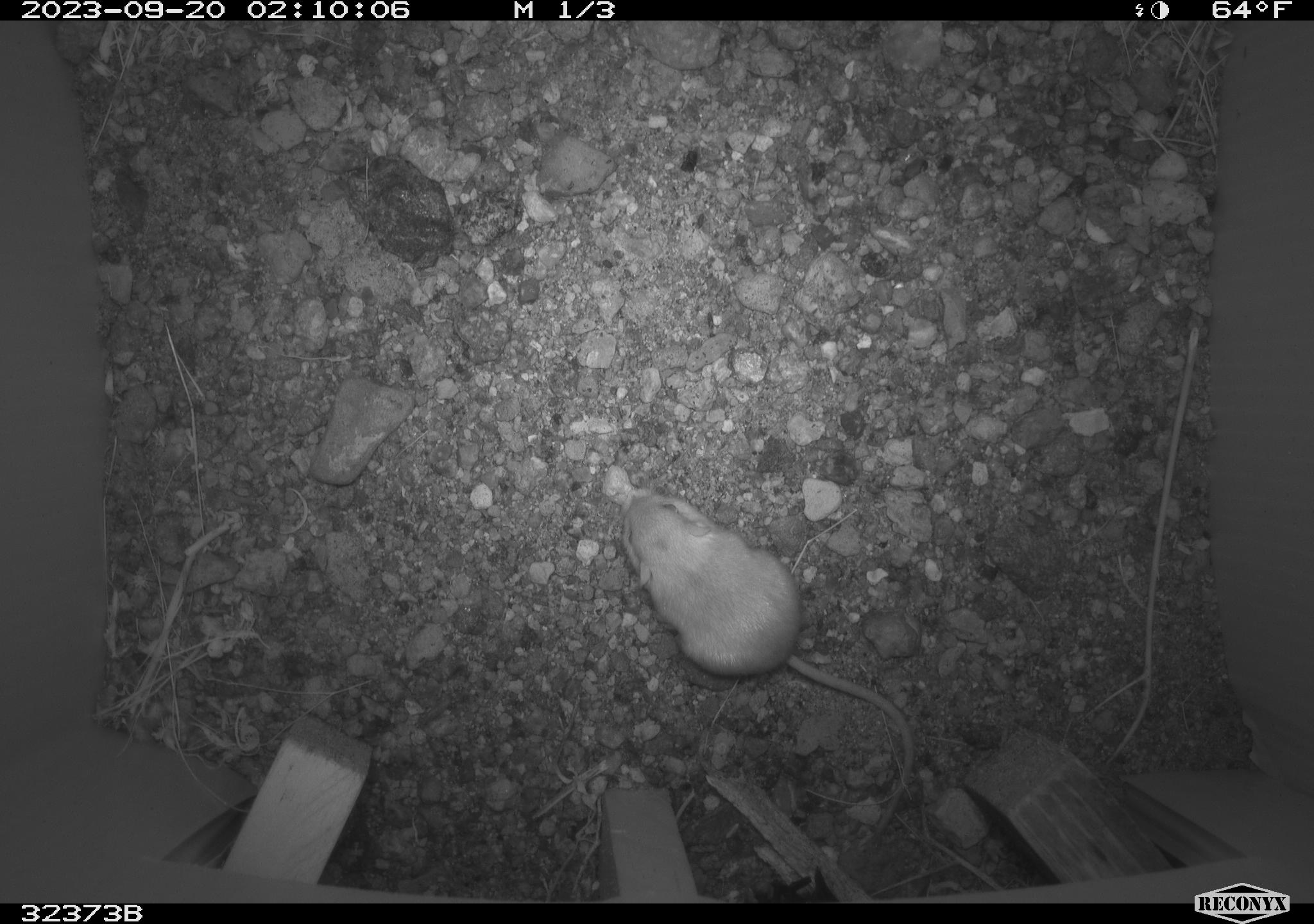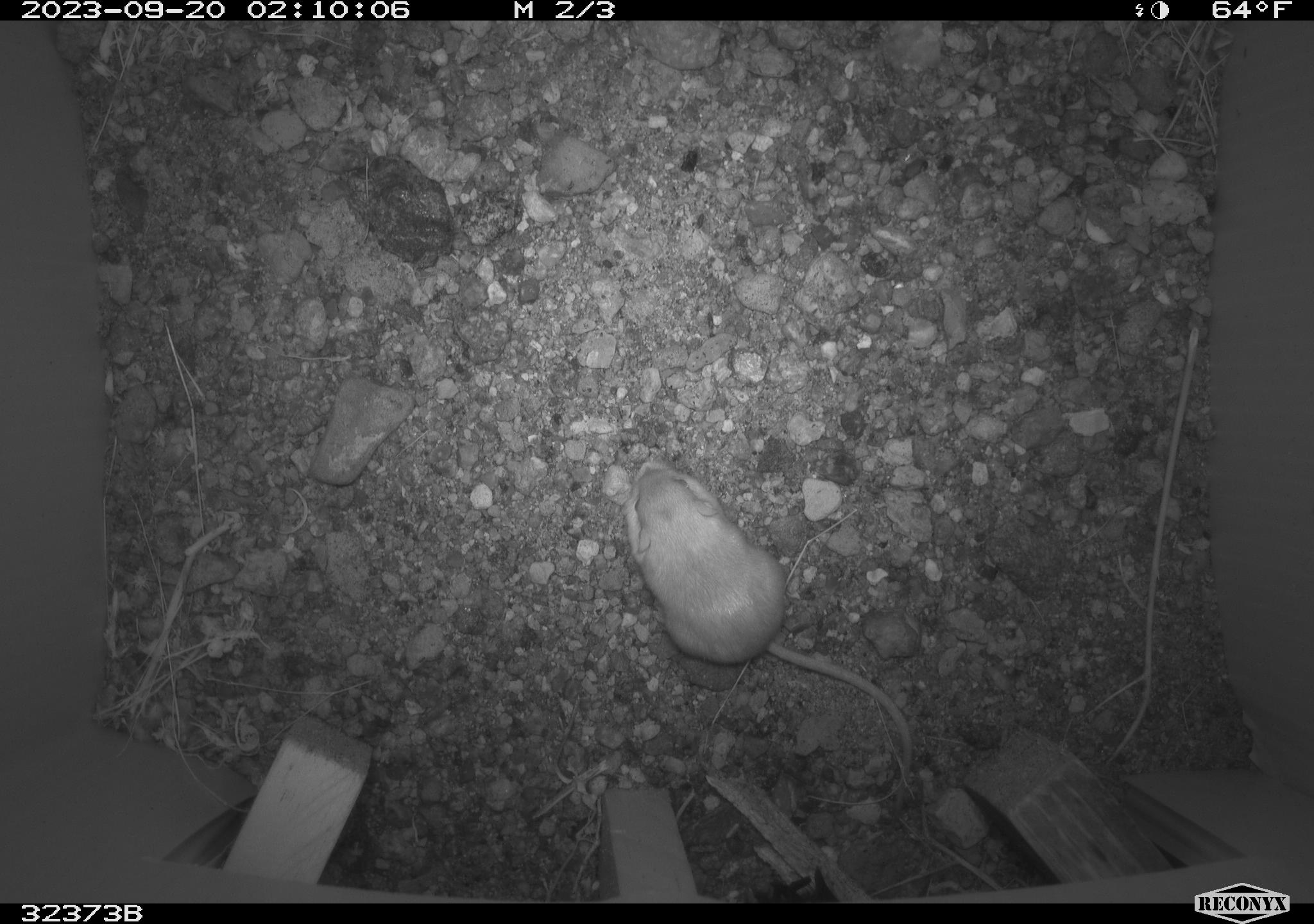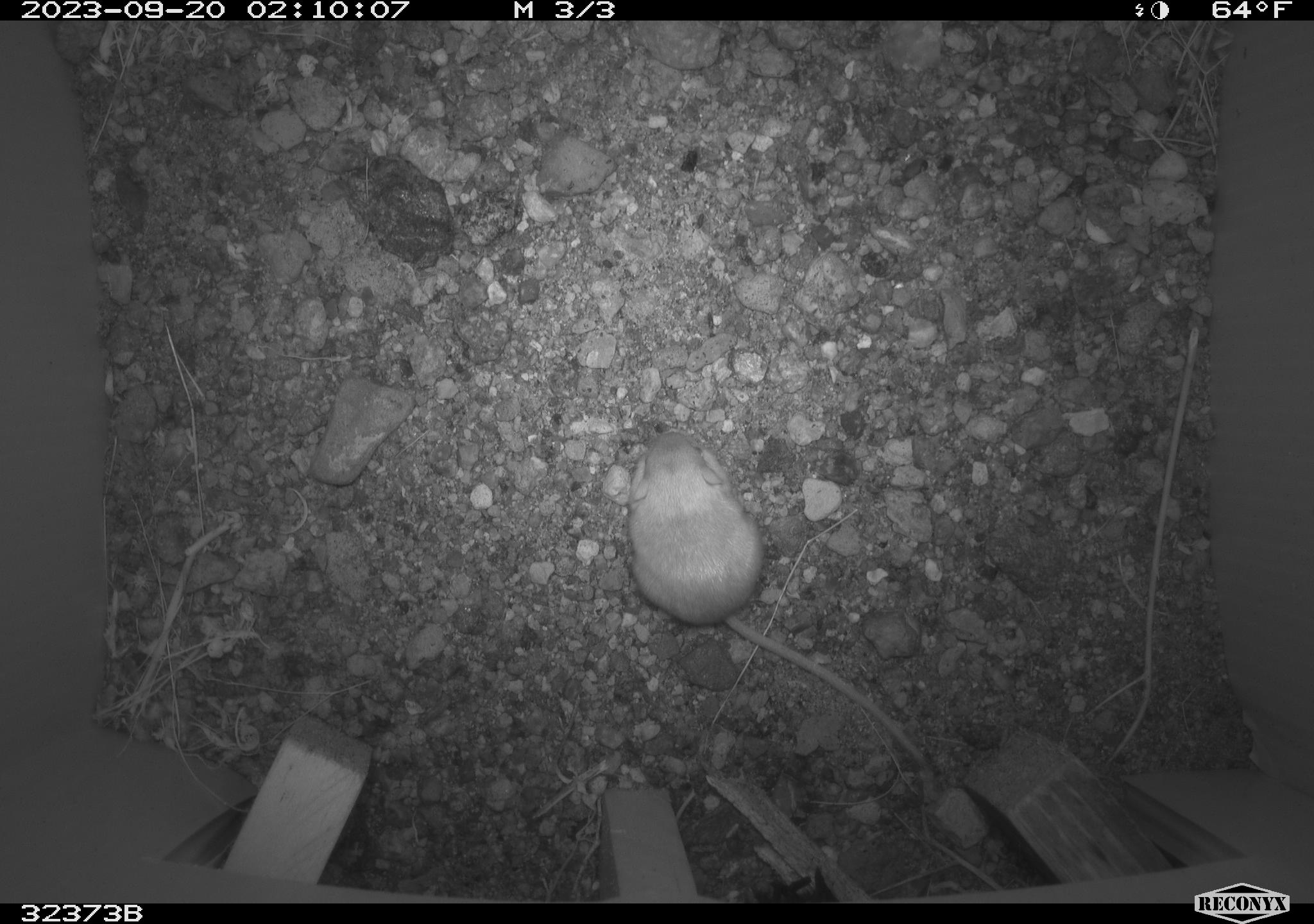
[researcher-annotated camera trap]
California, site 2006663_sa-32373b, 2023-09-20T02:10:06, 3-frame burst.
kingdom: Animalia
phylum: Chordata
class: Mammalia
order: Rodentia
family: Heteromyidae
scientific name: Heteromyidae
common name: kangaroo rats and pocket mice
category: heteromyidae family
Heteromyidae family (kangaroo rats and pocket mice) (Heteromyidae).